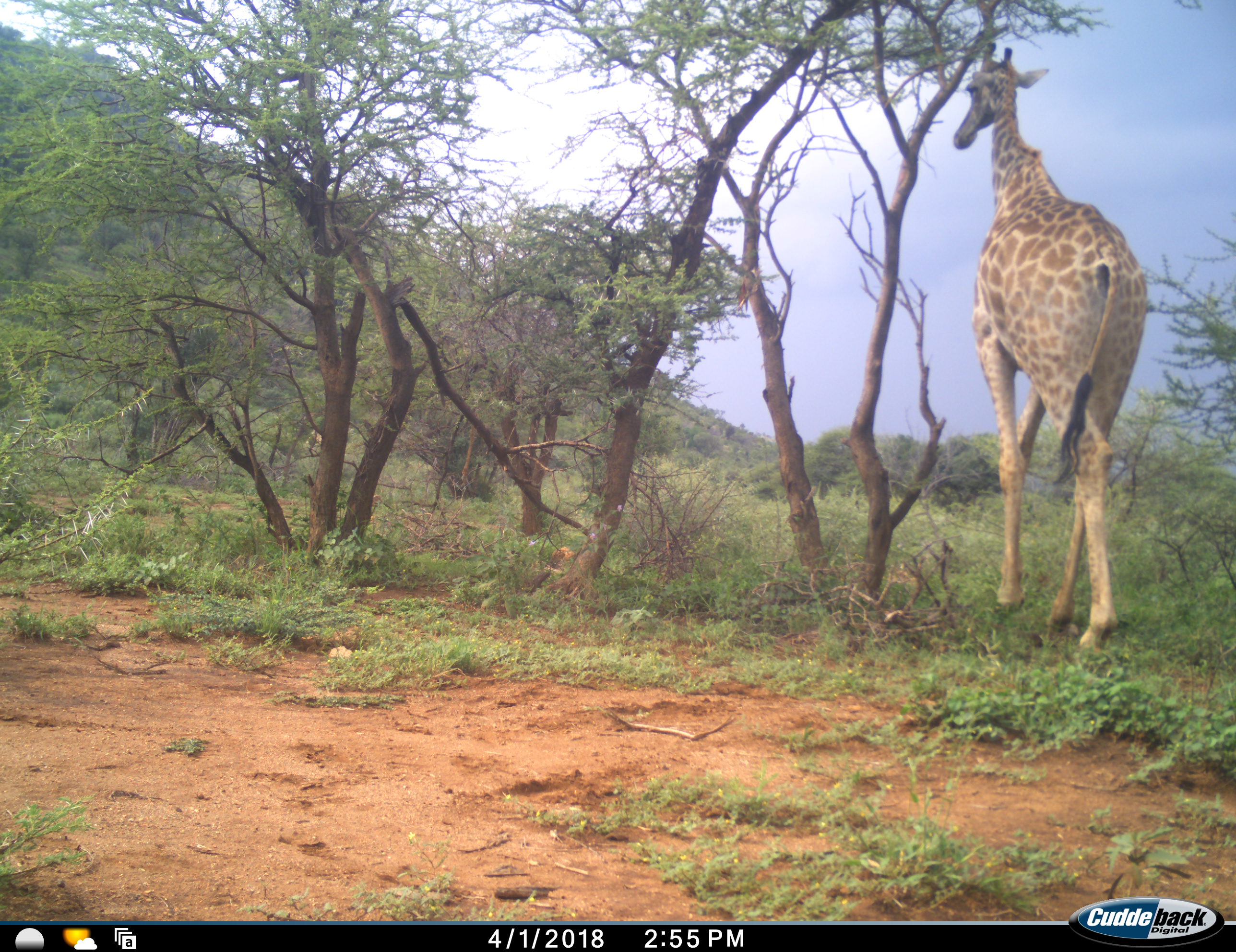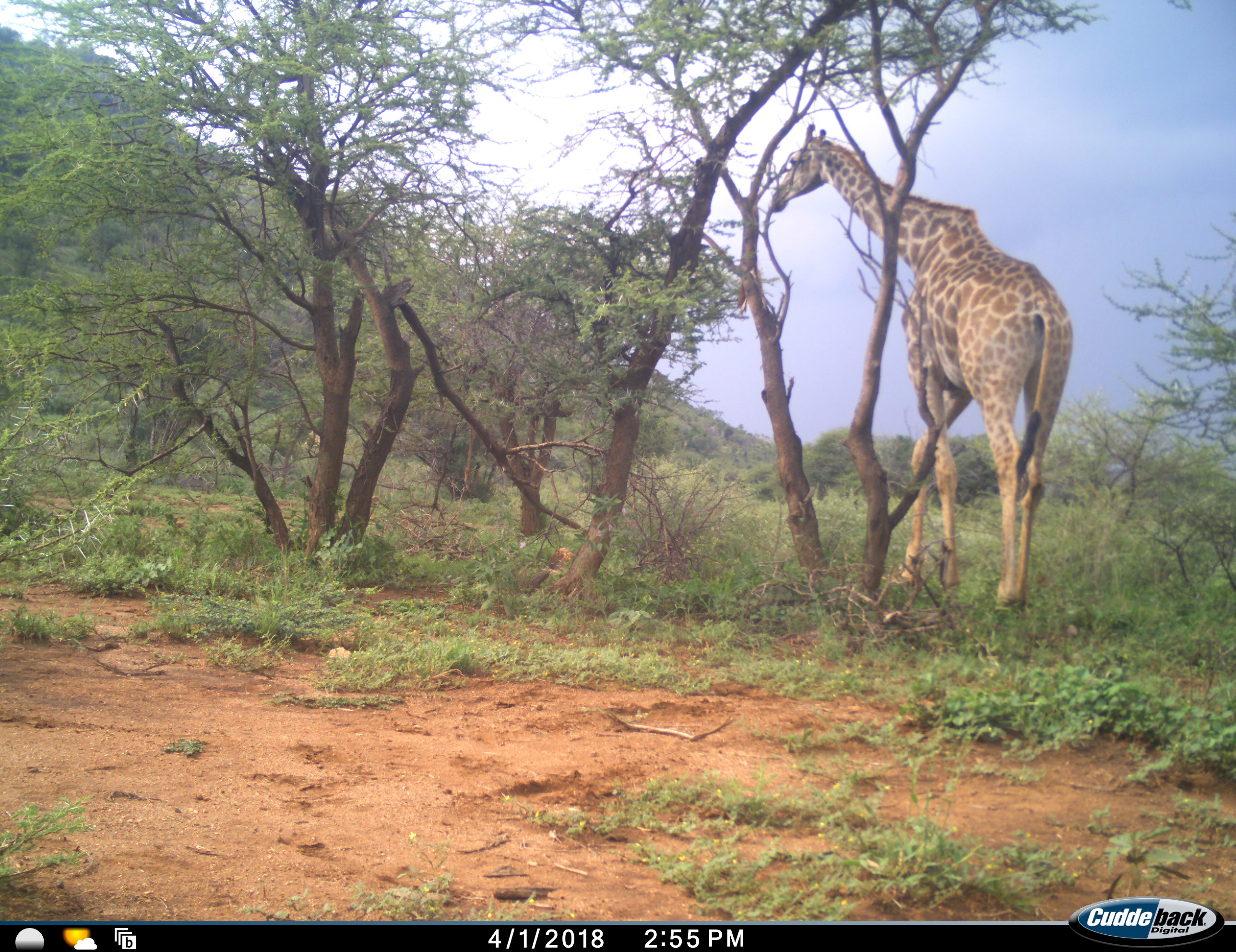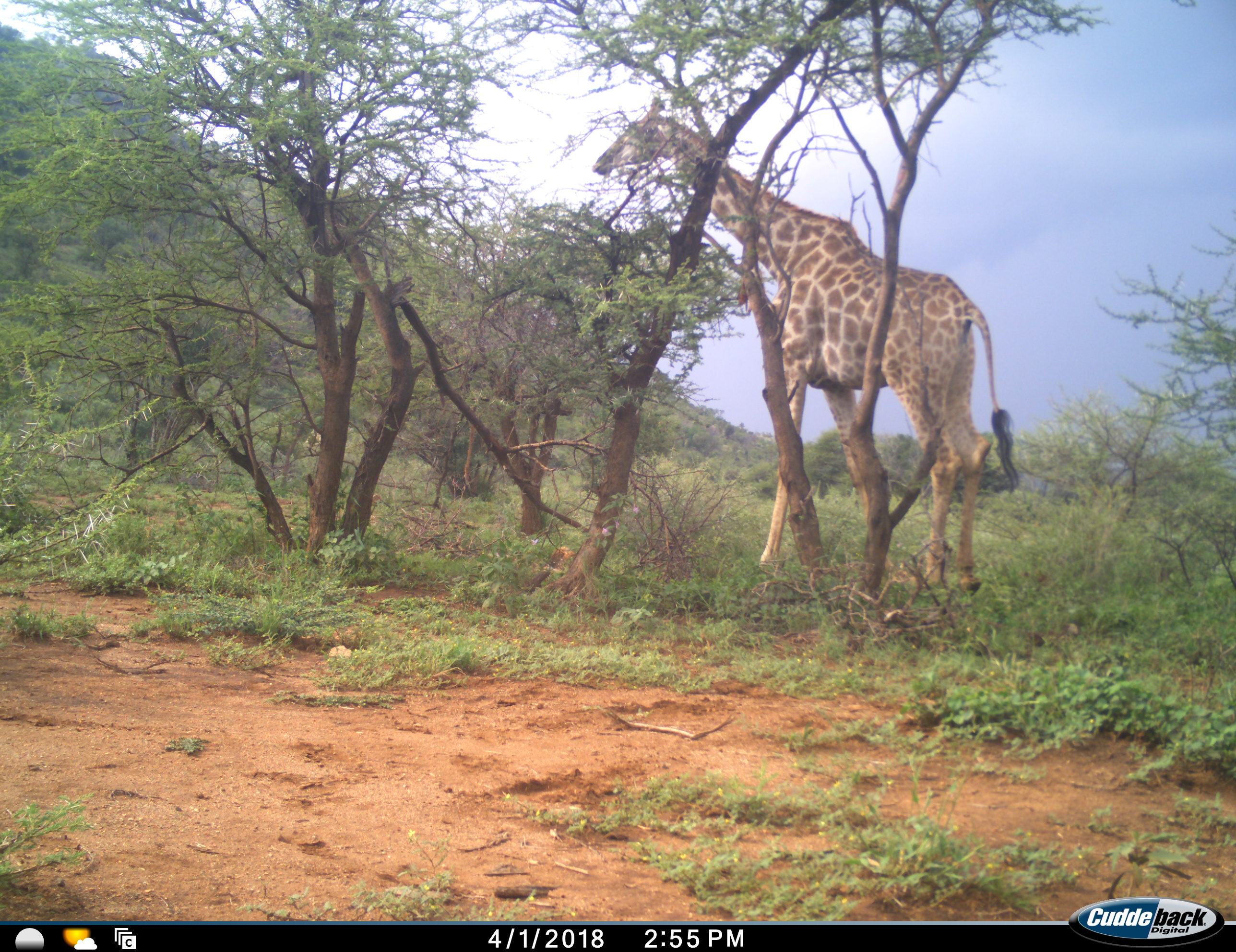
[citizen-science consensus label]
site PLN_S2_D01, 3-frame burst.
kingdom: Animalia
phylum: Chordata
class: Mammalia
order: Artiodactyla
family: Giraffidae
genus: Giraffa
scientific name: Giraffa camelopardalis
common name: giraffe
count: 1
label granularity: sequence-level